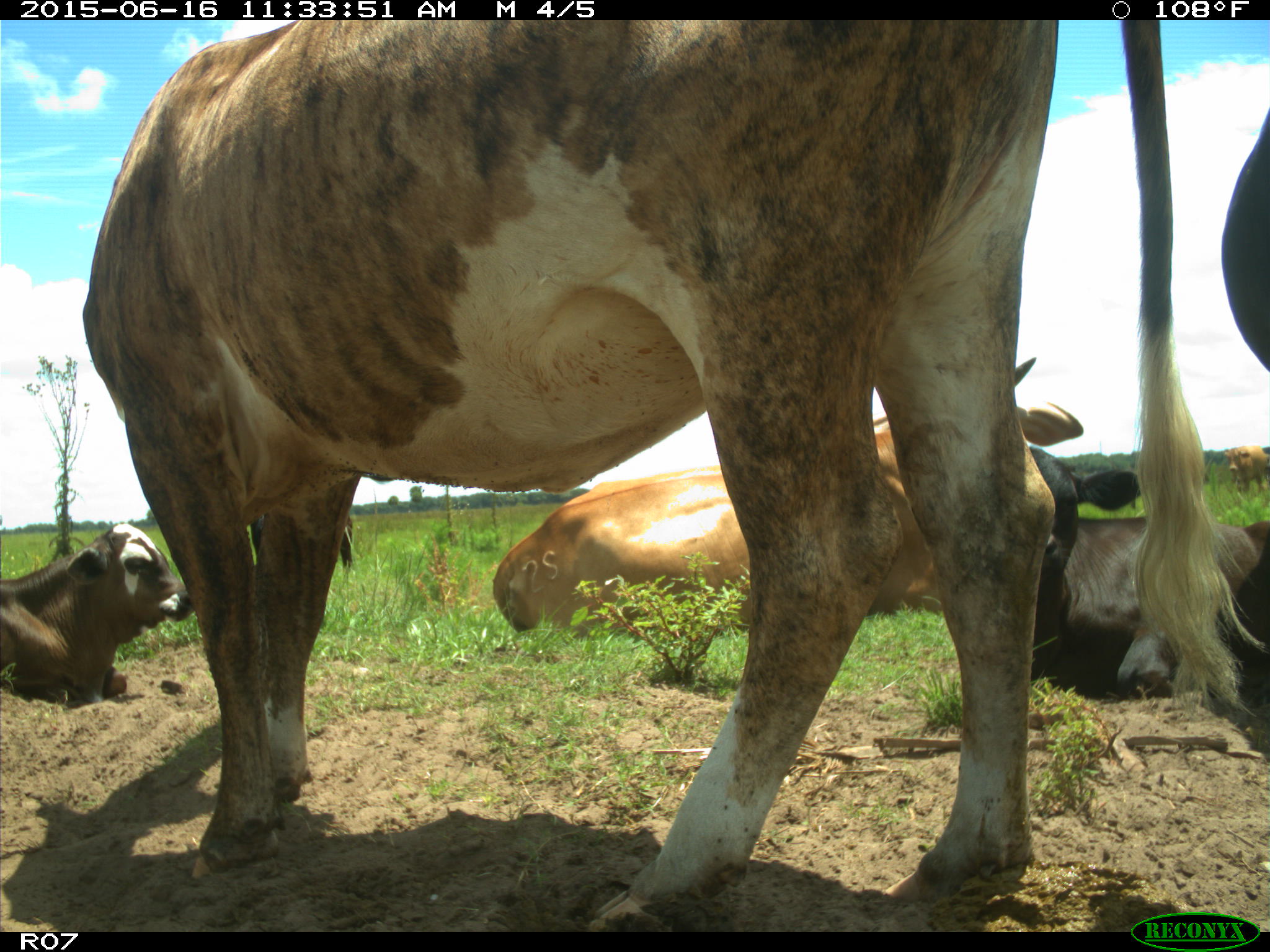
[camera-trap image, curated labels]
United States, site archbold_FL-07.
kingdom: Animalia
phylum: Chordata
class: Mammalia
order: Artiodactyla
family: Bovidae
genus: Bos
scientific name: Bos taurus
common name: domestic cow